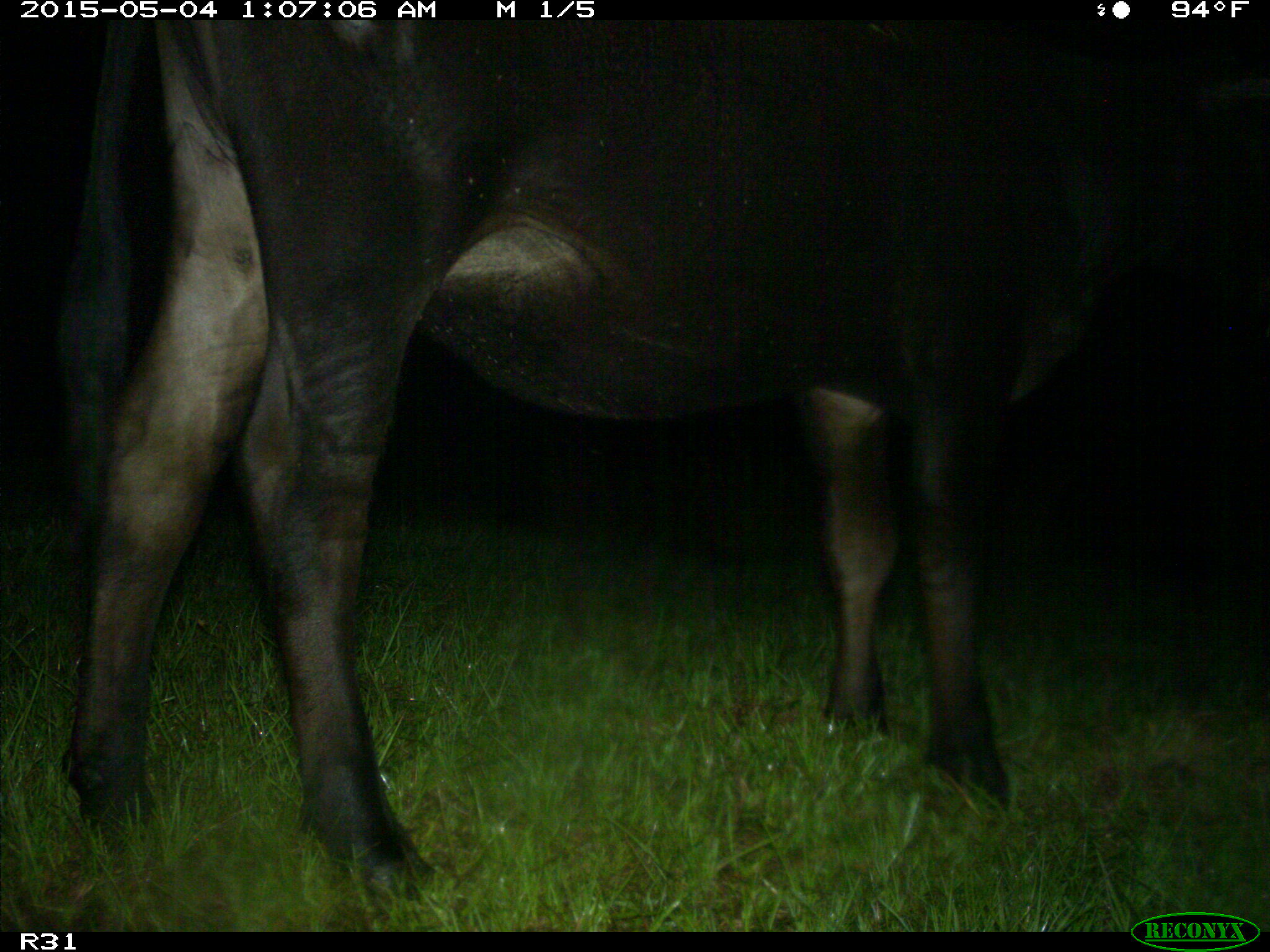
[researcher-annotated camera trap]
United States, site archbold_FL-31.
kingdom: Animalia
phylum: Chordata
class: Mammalia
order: Artiodactyla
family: Bovidae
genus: Bos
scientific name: Bos taurus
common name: domestic cow